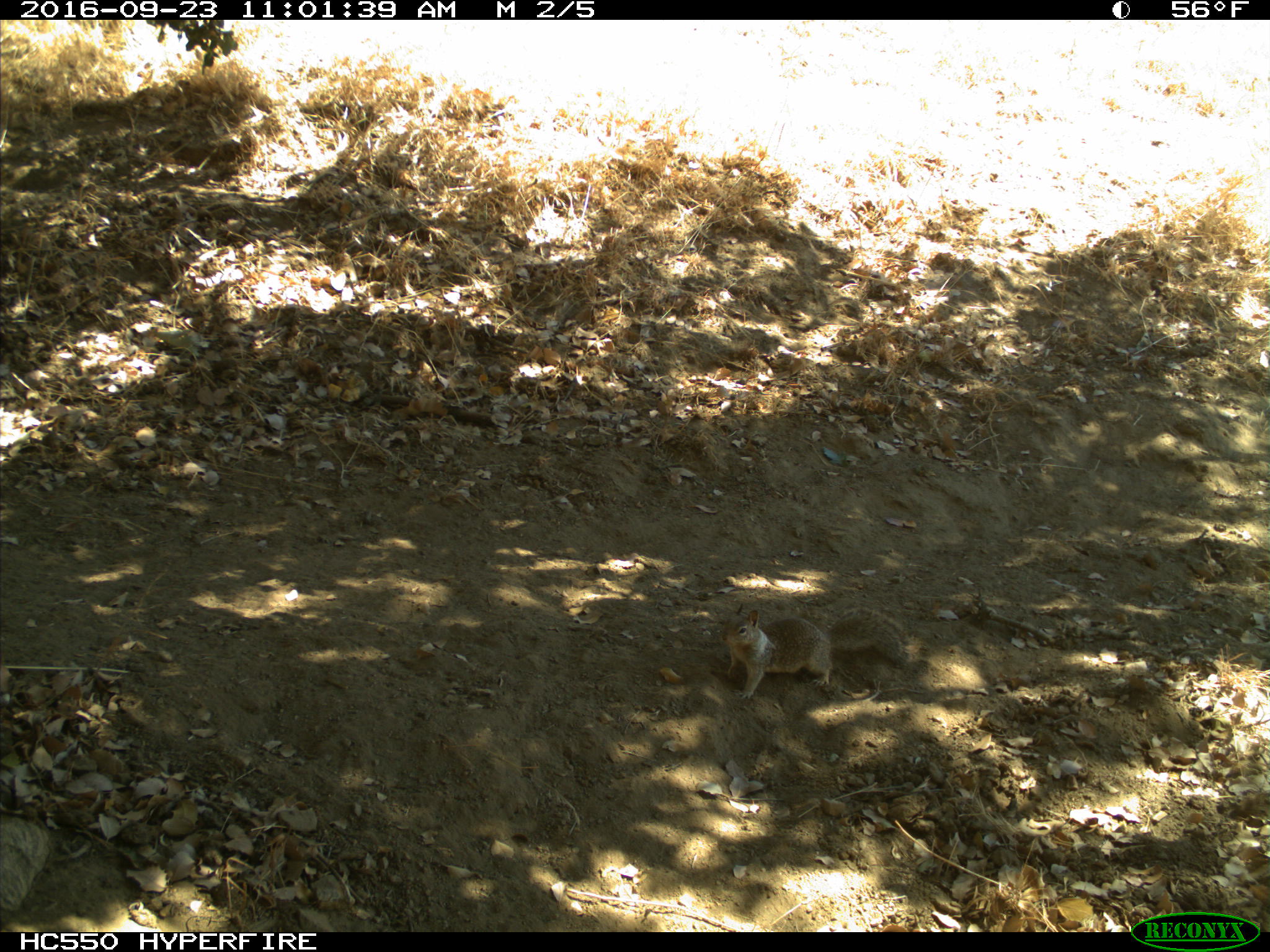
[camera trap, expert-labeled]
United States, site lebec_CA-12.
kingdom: Animalia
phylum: Chordata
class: Mammalia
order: Rodentia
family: Sciuridae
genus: Otospermophilus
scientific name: Otospermophilus beecheyi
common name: california ground squirrel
Otospermophilus beecheyi (california ground squirrel).